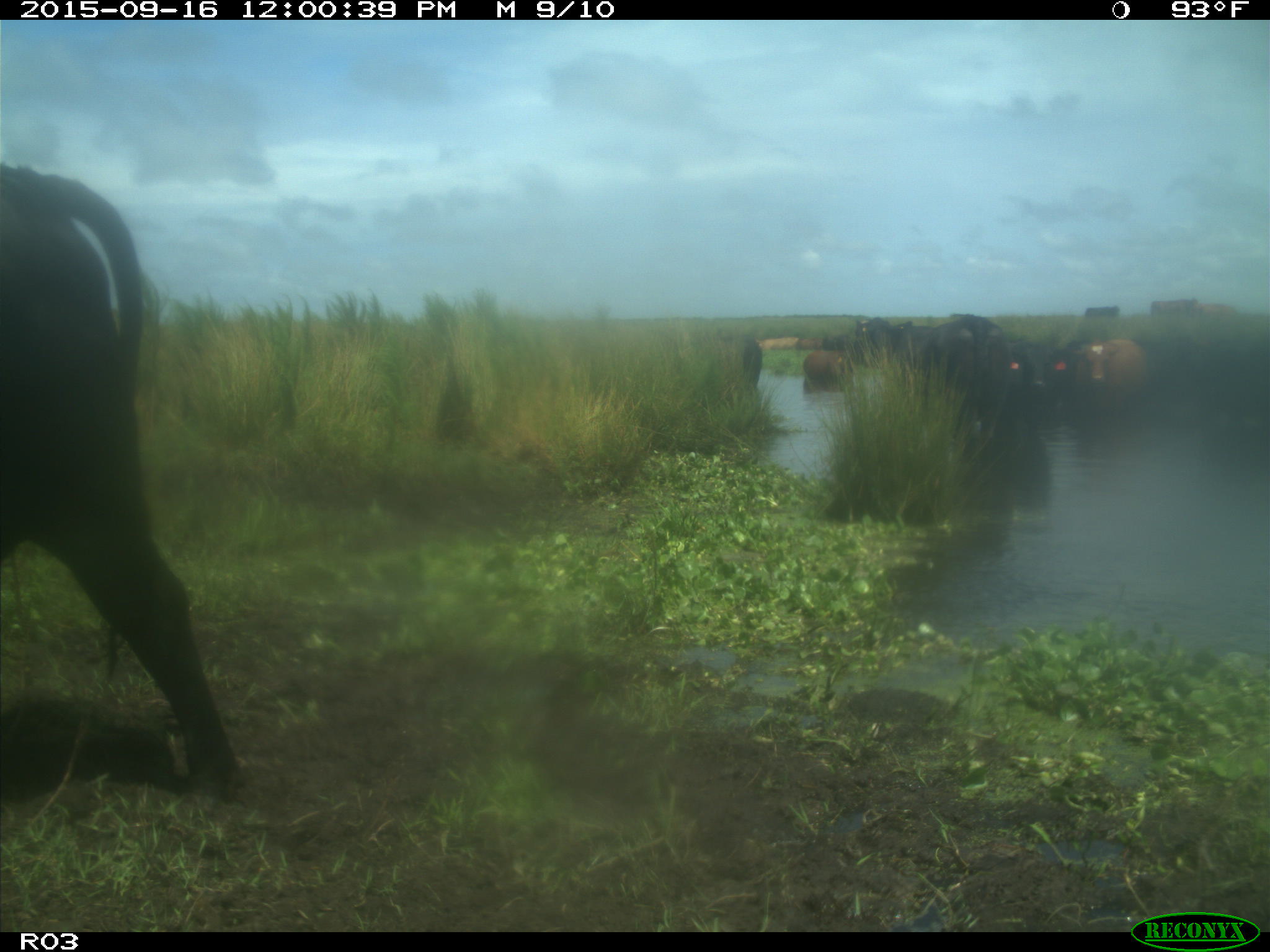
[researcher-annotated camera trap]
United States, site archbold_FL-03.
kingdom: Animalia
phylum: Chordata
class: Mammalia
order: Artiodactyla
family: Bovidae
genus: Bos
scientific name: Bos taurus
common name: domestic cow